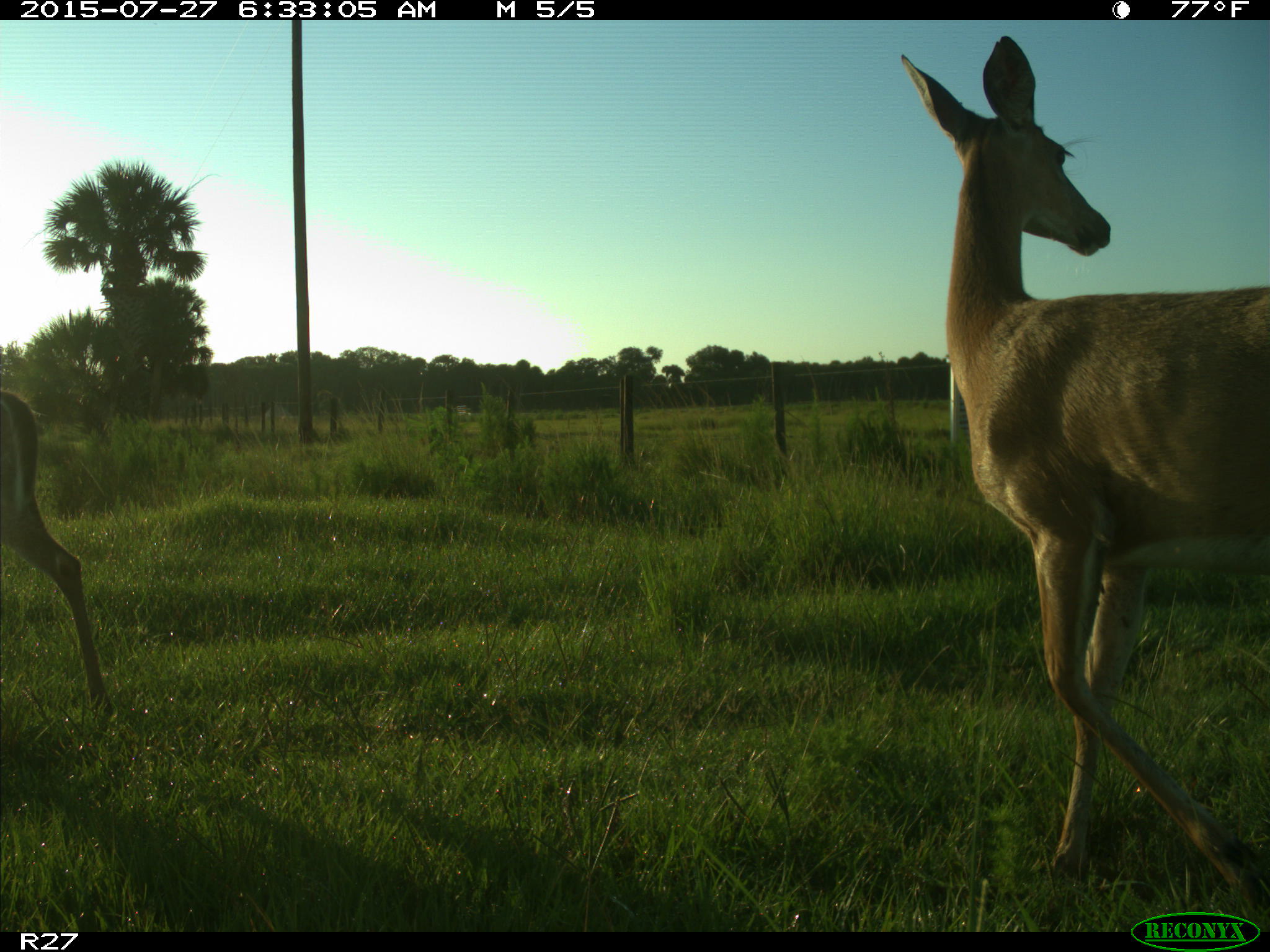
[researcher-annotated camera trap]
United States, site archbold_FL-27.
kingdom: Animalia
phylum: Chordata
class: Mammalia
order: Artiodactyla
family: Cervidae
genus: Odocoileus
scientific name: Odocoileus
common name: deer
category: unidentified deer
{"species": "unidentified deer (deer) (Odocoileus)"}